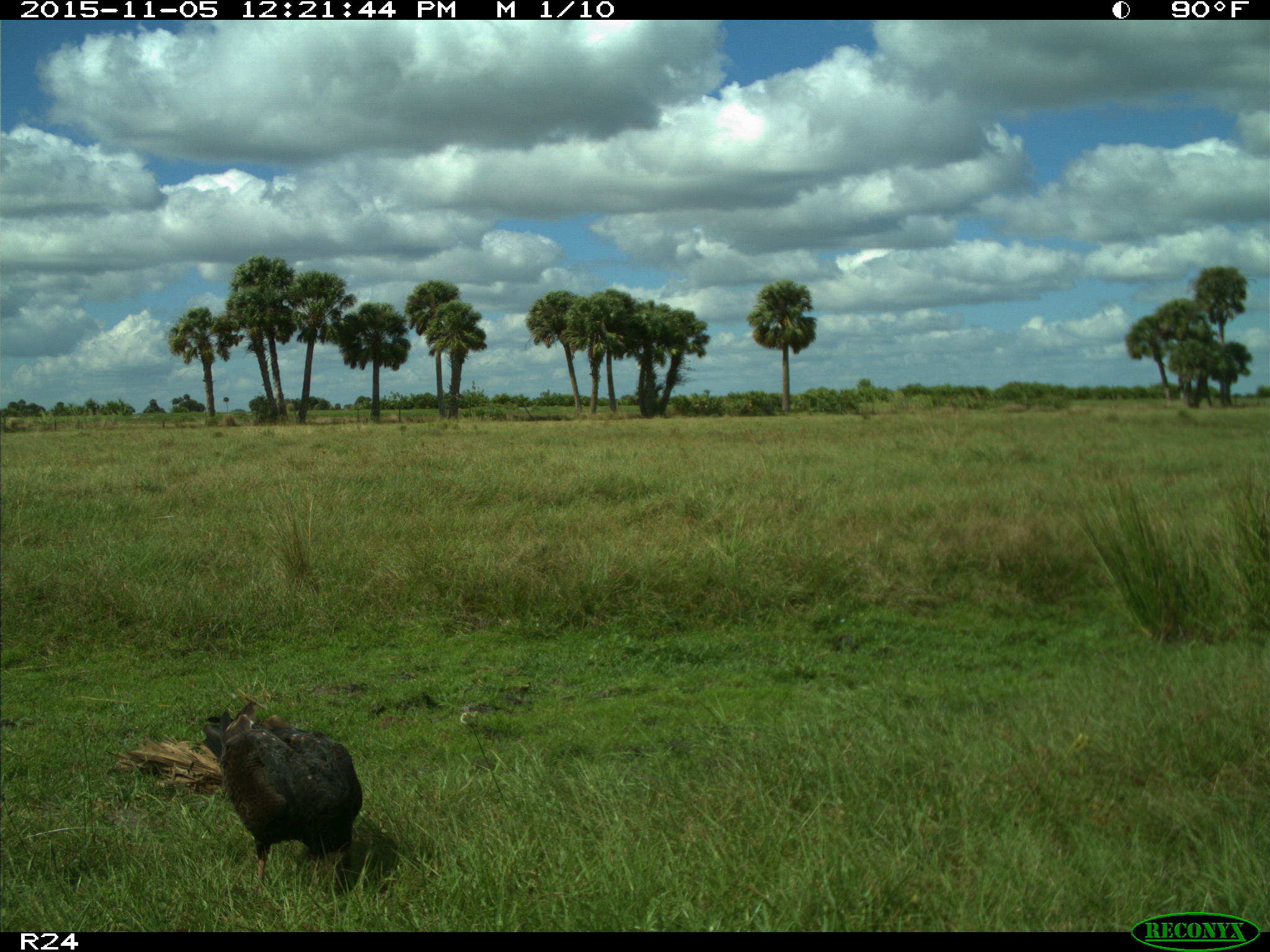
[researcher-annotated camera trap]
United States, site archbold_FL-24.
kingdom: Animalia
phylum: Chordata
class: Aves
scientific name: Aves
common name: birds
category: unidentified bird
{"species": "unidentified bird (birds) (Aves)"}